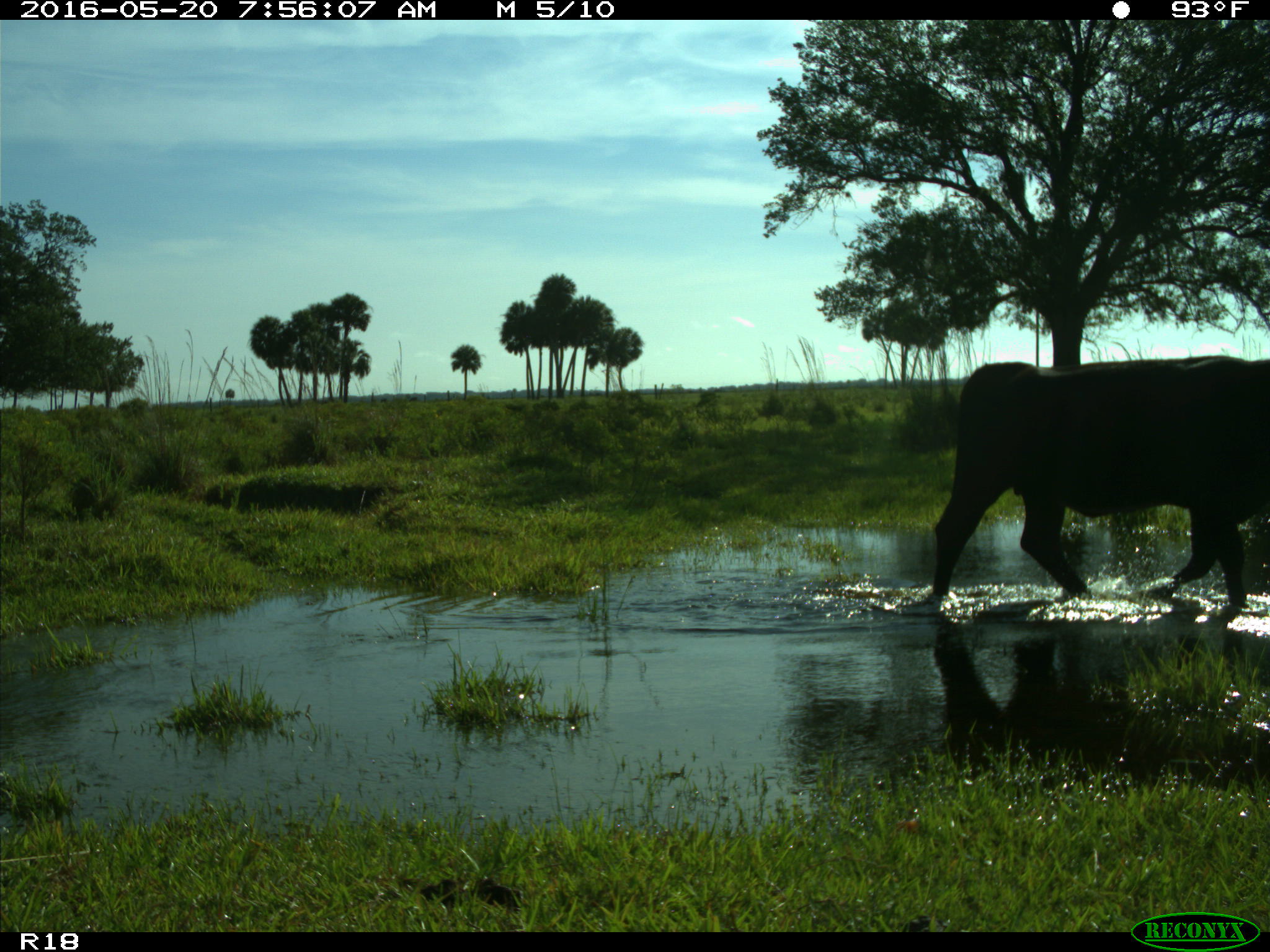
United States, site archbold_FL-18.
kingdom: Animalia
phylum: Chordata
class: Mammalia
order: Artiodactyla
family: Bovidae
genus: Bos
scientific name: Bos taurus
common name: domestic cow